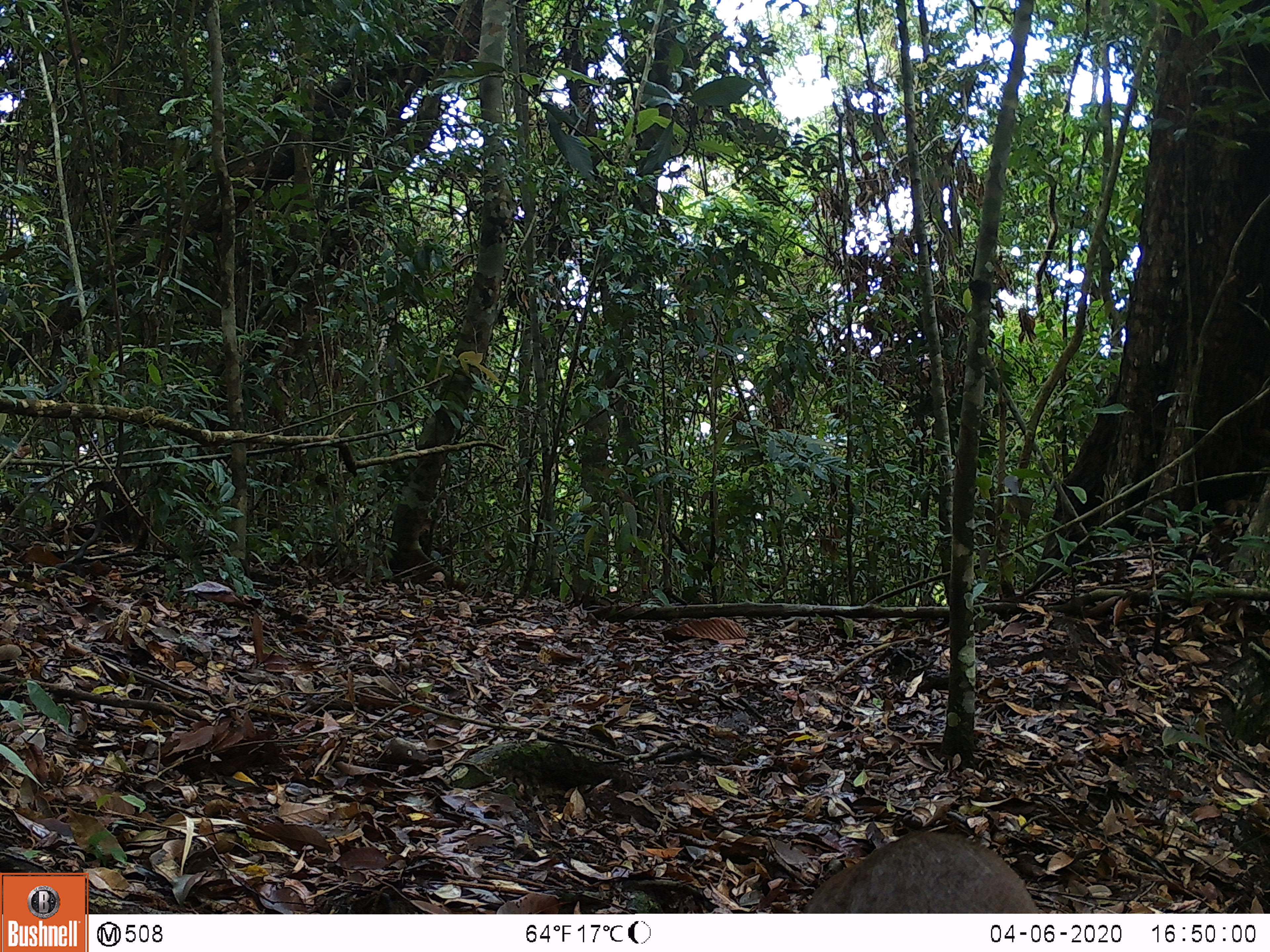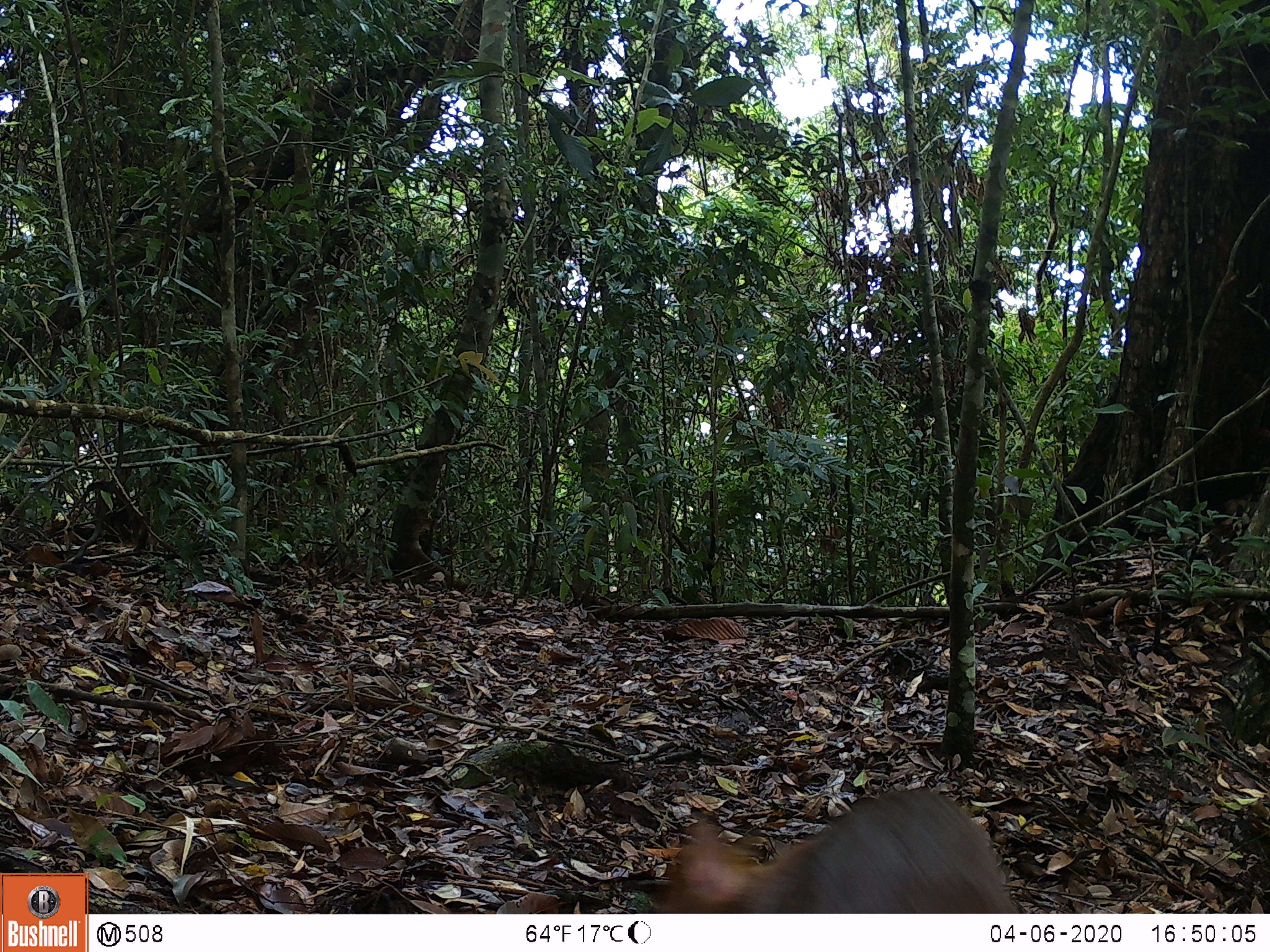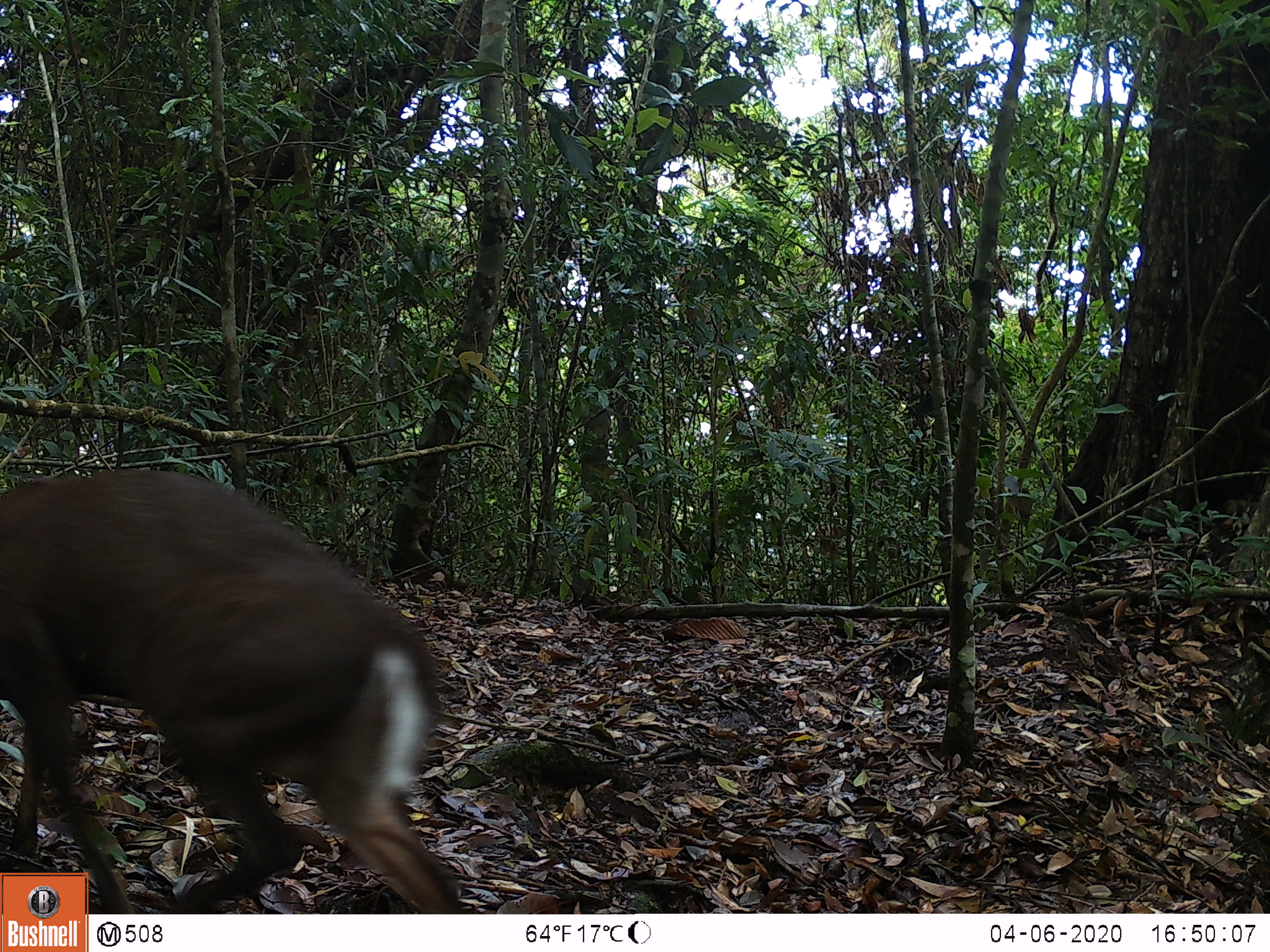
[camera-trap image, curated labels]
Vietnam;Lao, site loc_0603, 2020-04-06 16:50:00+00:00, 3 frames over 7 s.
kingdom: Animalia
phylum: Chordata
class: Mammalia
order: Artiodactyla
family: Cervidae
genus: Muntiacus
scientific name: Muntiacus rooseveltorum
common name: roosevelt's muntjac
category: roosevelts muntjac group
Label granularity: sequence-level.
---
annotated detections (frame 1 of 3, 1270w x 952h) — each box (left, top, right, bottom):
roosevelts muntjac group: (803, 831, 1039, 913)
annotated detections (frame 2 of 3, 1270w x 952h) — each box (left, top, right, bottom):
roosevelts muntjac group: (654, 788, 1019, 913)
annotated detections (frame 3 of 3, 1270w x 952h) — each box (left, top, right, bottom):
roosevelts muntjac group: (0, 467, 461, 914)